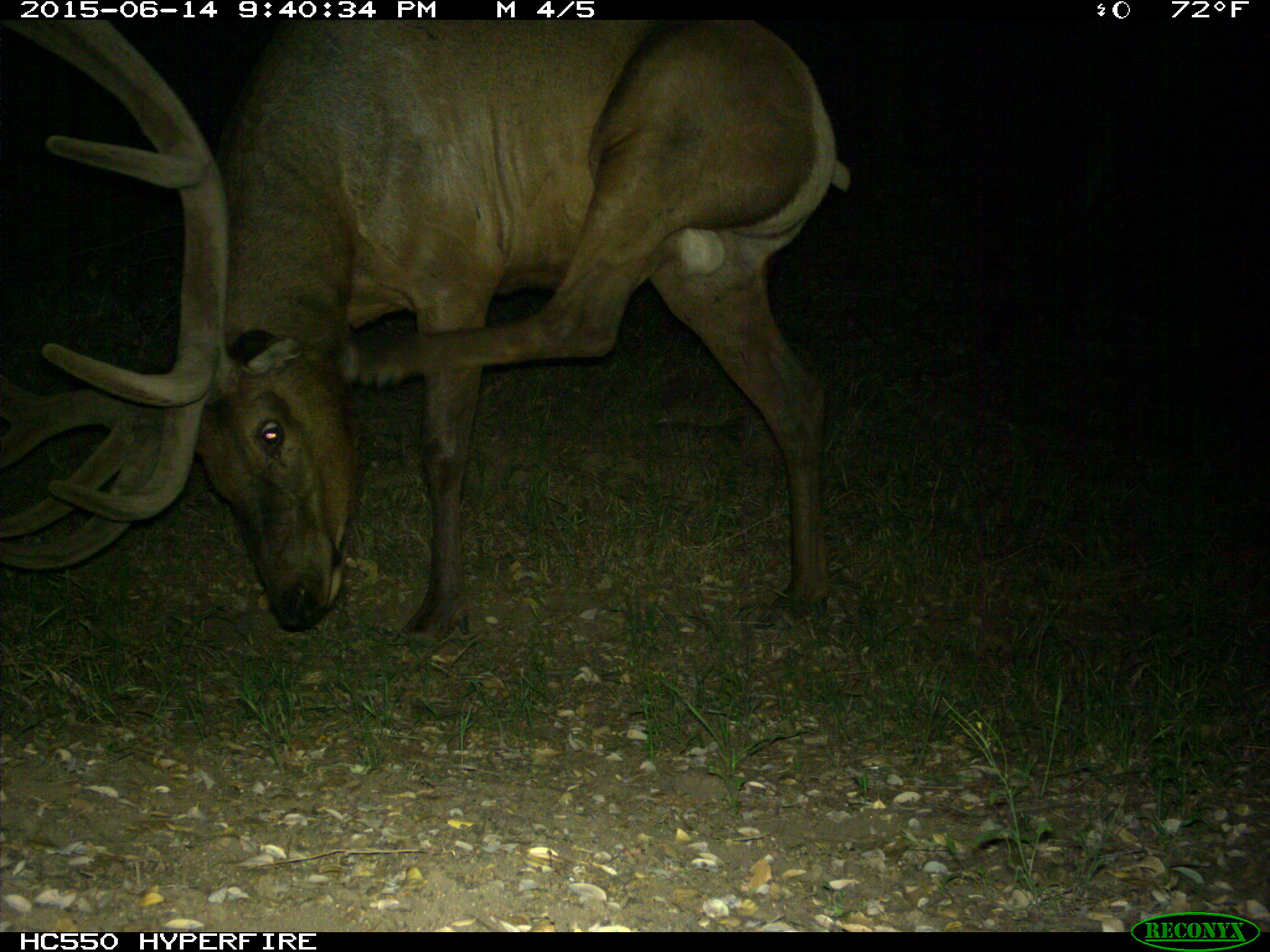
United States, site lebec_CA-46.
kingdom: Animalia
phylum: Chordata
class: Mammalia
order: Artiodactyla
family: Cervidae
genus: Cervus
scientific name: Cervus canadensis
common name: elk